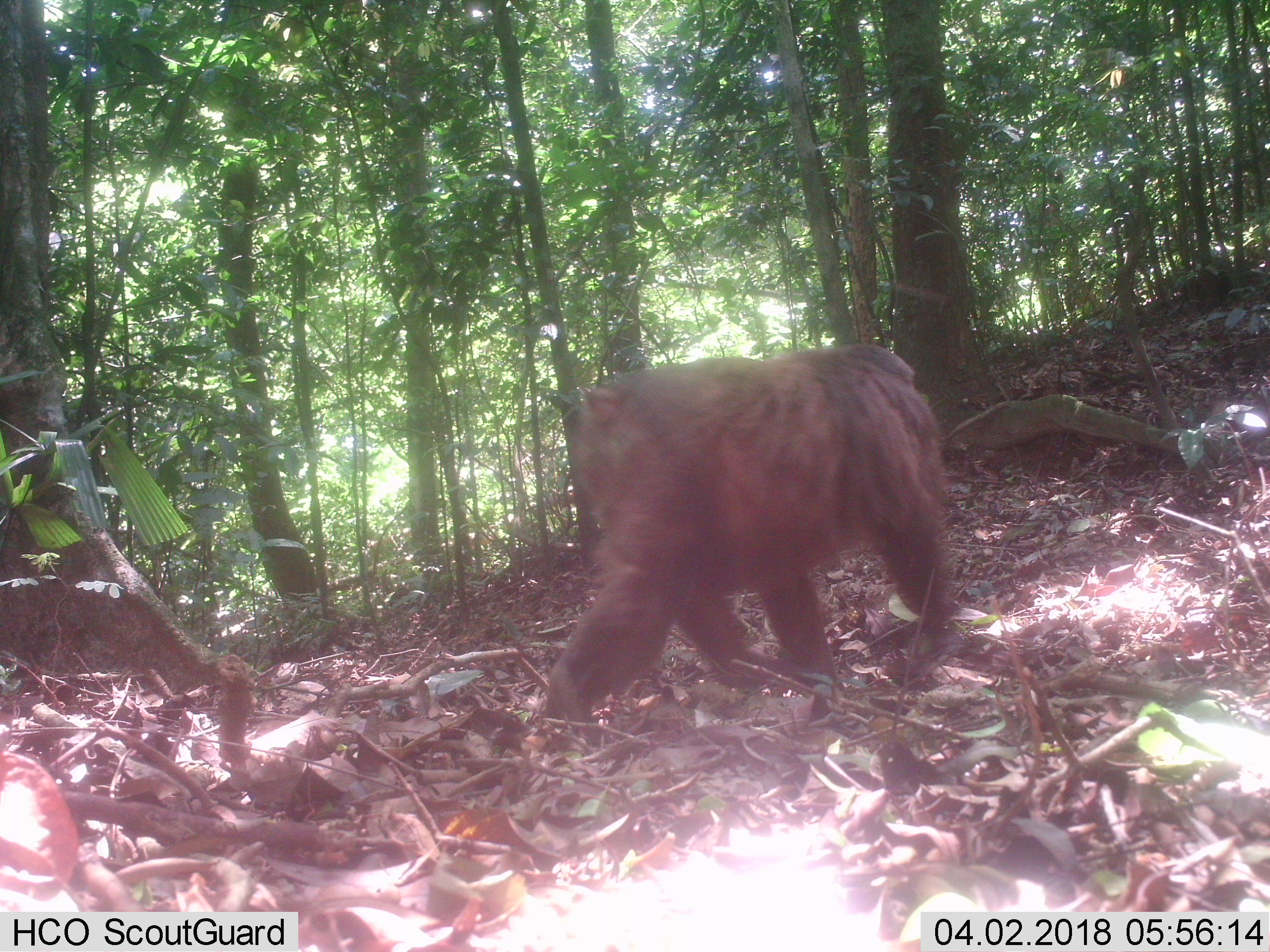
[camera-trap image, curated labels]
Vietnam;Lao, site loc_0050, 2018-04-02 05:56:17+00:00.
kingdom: Animalia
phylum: Chordata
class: Mammalia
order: Primates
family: Cercopithecidae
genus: Macaca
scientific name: Macaca arctoides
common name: stump-tailed macaque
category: stump tailed macaque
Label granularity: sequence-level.